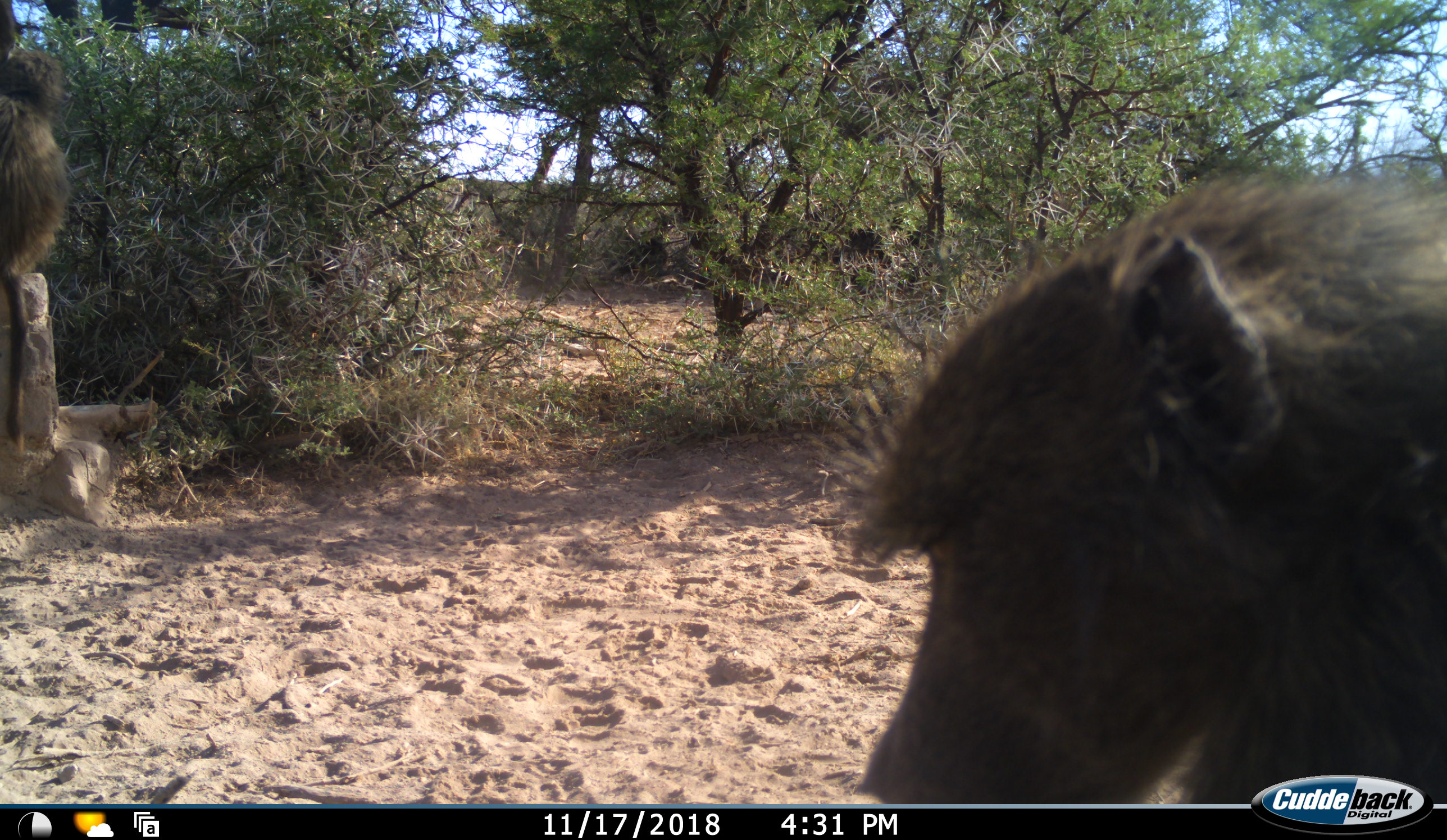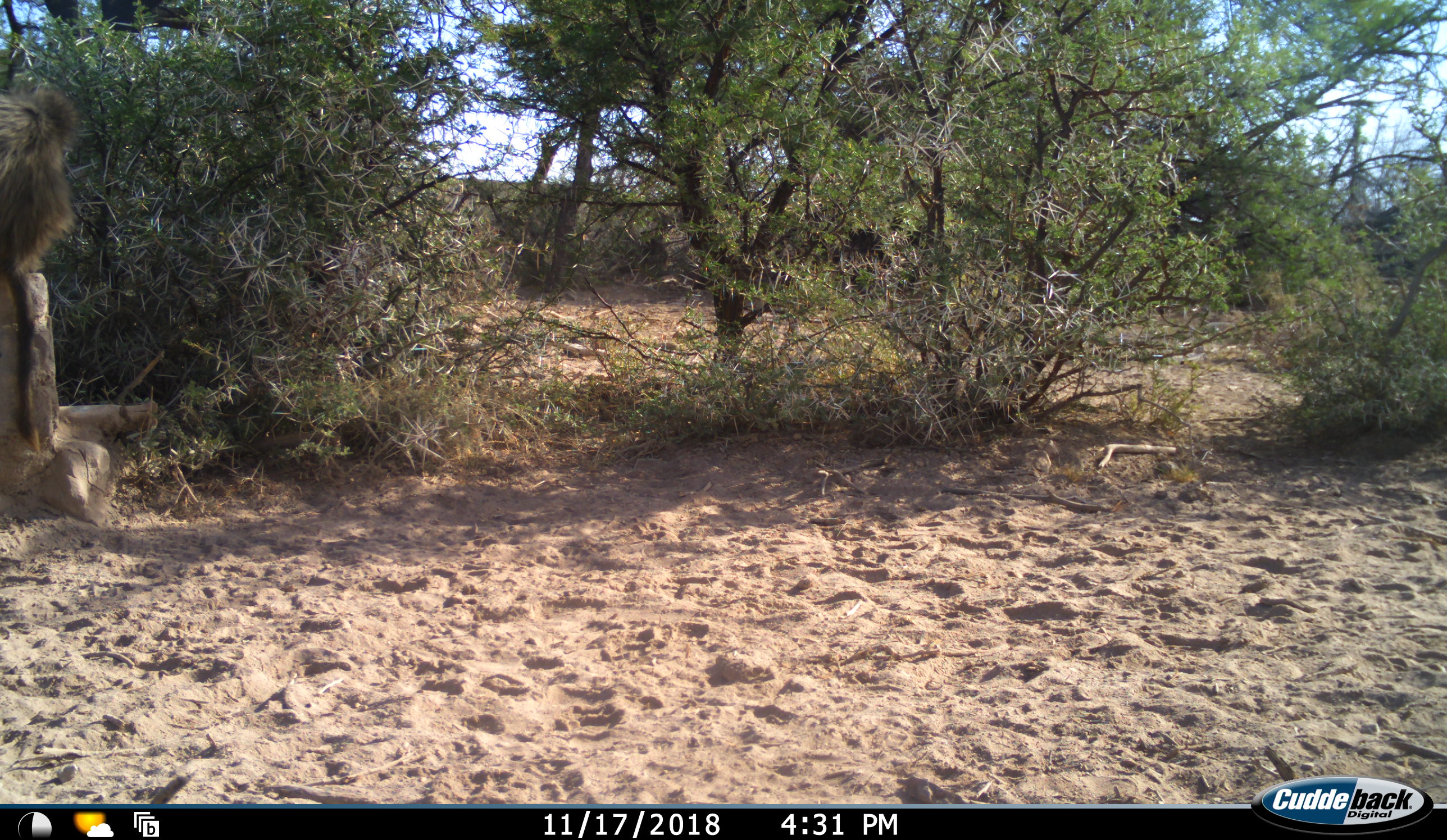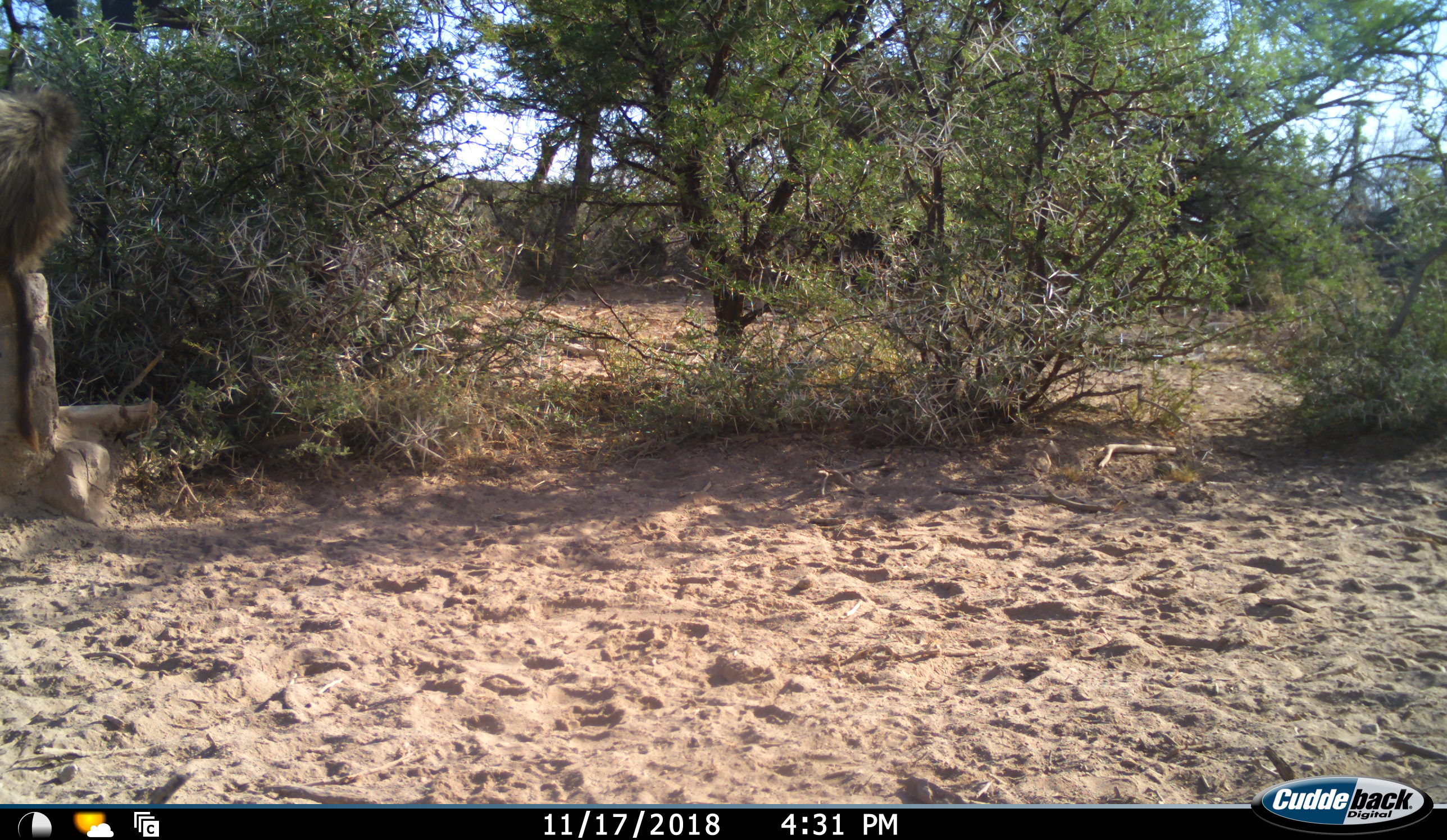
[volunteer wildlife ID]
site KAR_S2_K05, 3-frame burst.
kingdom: Animalia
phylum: Chordata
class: Mammalia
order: Primates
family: Cercopithecidae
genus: Papio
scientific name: Papio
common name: baboon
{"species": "baboon (Papio)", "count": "2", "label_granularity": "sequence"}